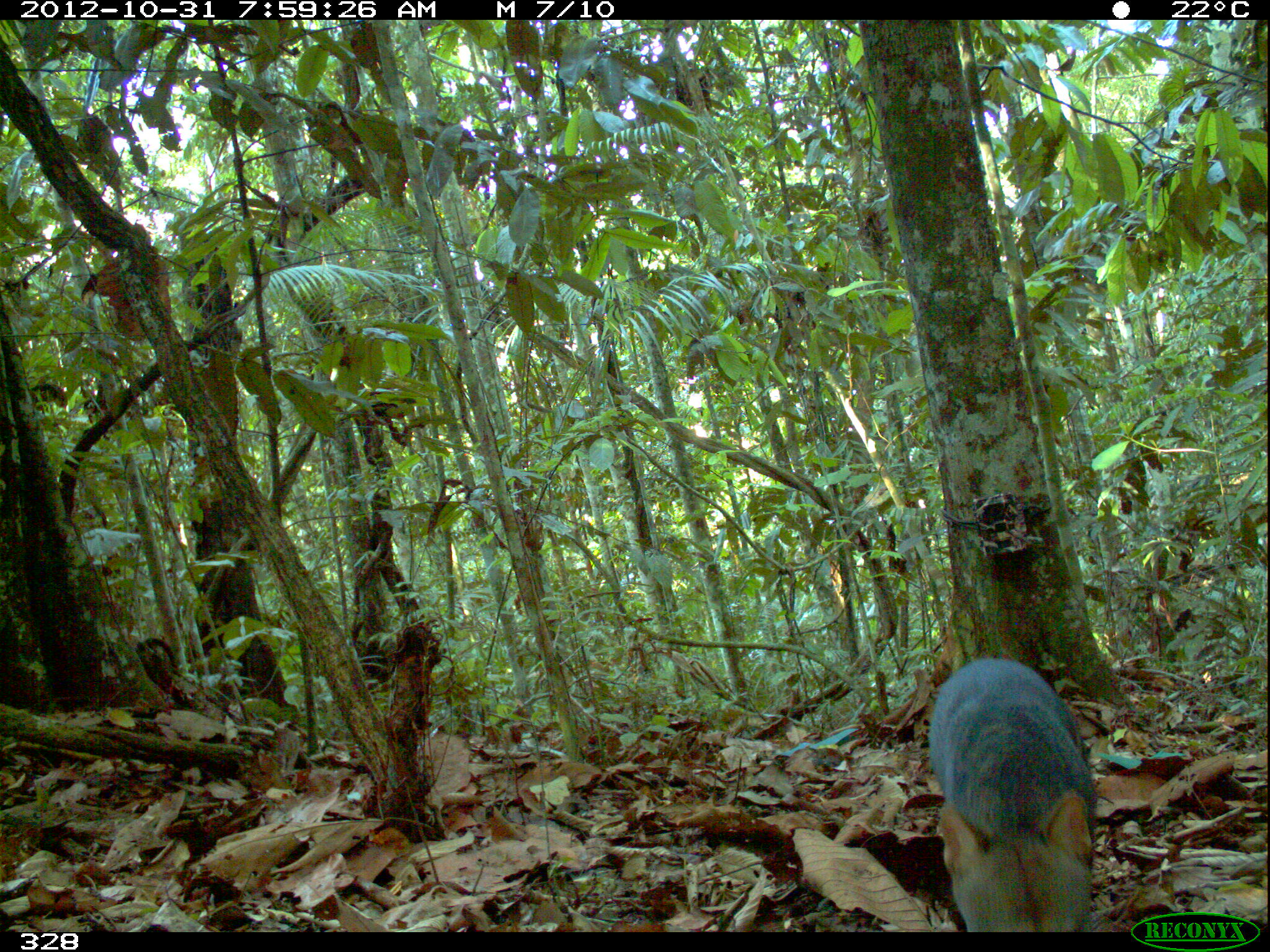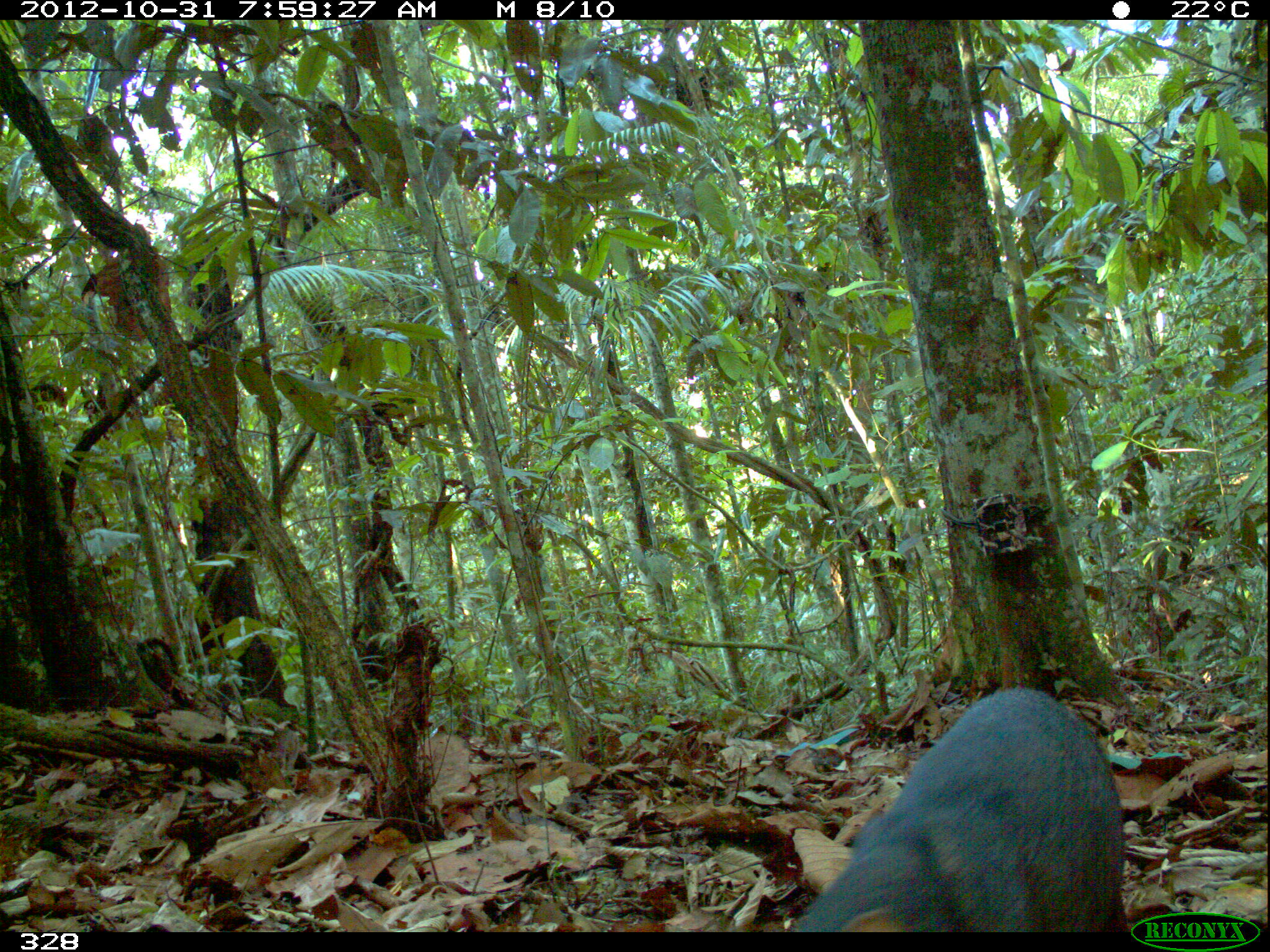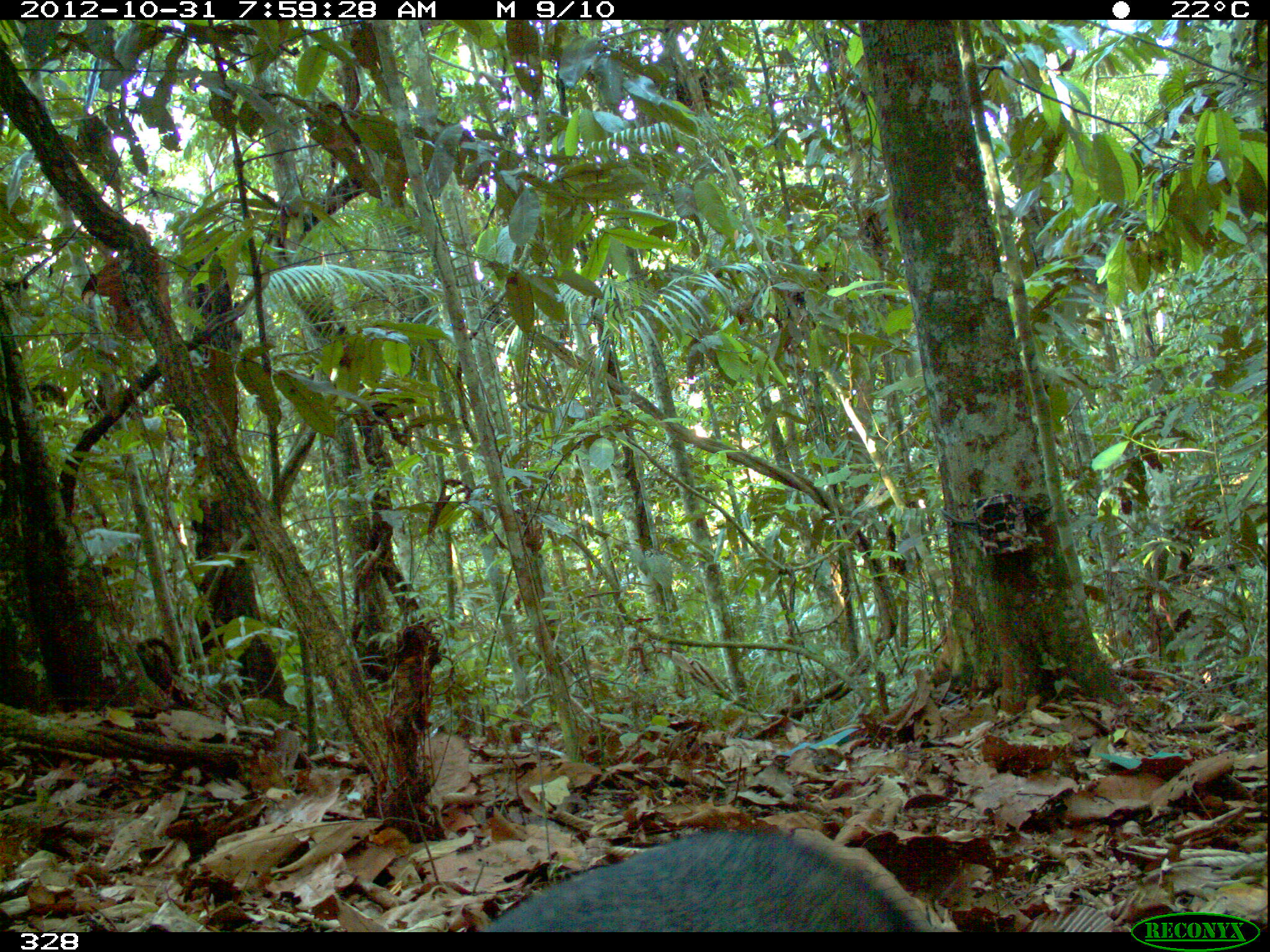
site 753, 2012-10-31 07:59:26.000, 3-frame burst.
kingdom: Animalia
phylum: Chordata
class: Mammalia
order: Carnivora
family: Canidae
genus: Atelocynus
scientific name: Atelocynus microtis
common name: short-eared dog